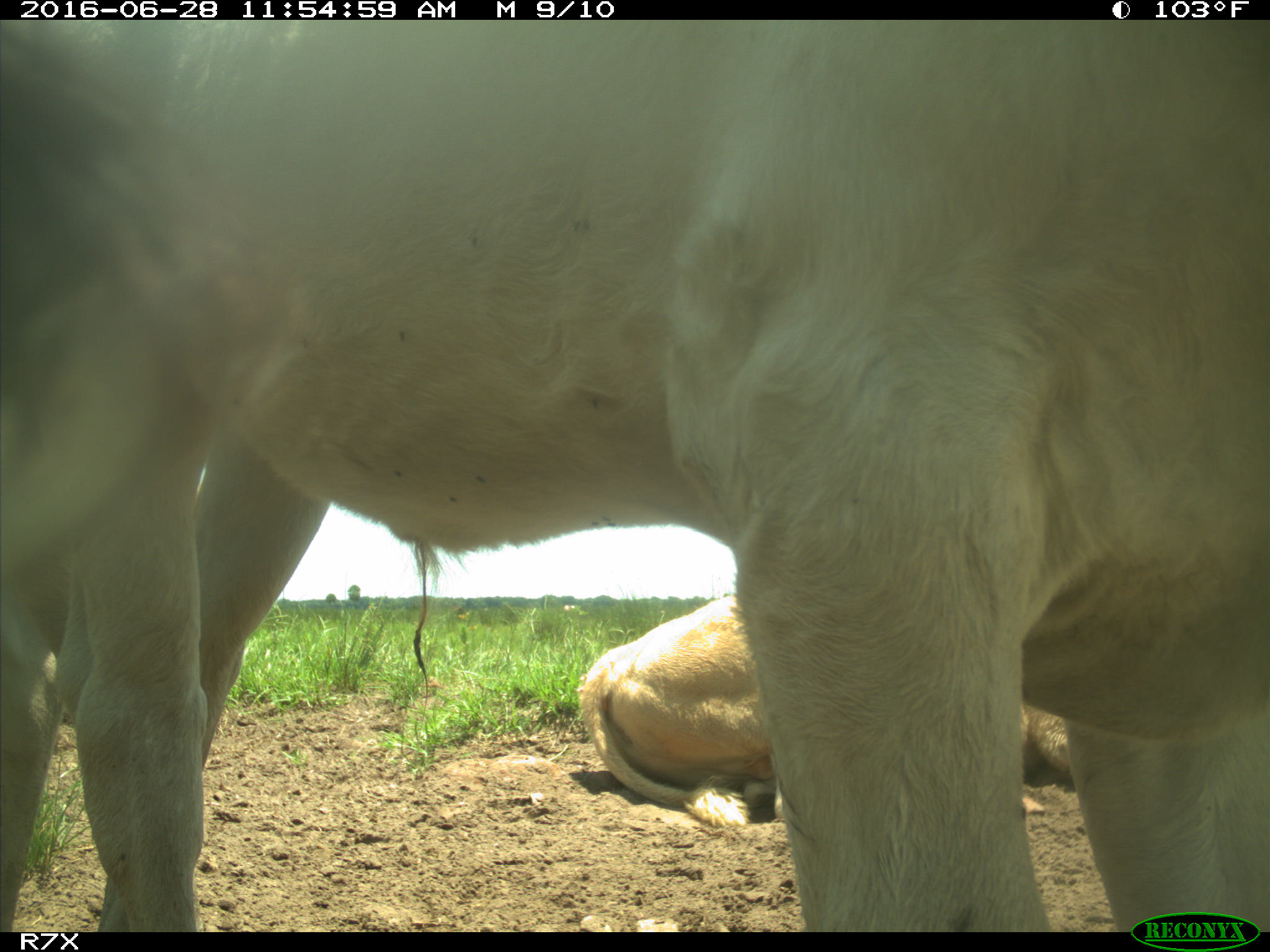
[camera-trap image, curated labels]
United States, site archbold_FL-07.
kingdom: Animalia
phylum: Chordata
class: Mammalia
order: Artiodactyla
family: Bovidae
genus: Bos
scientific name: Bos taurus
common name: domestic cow